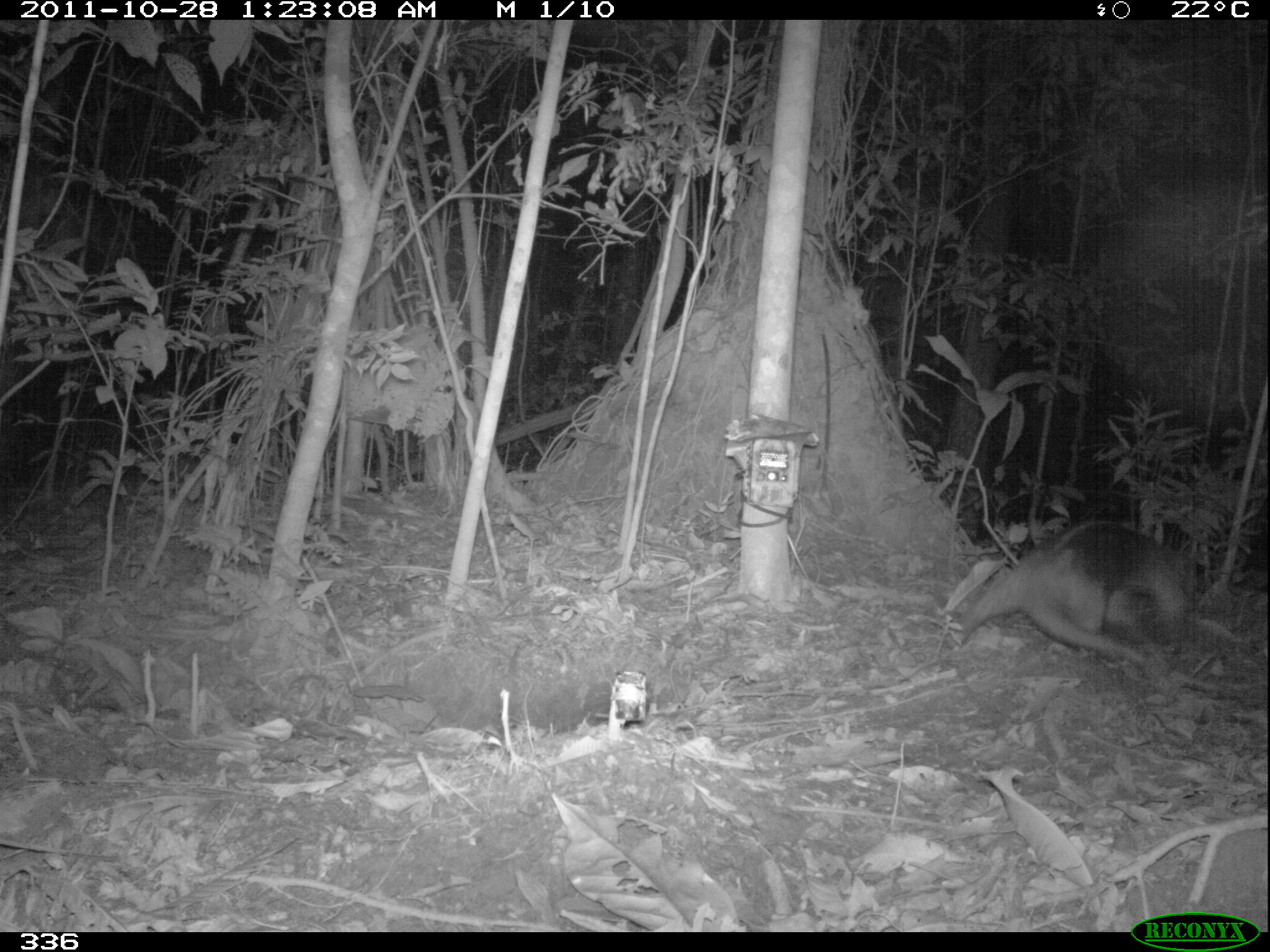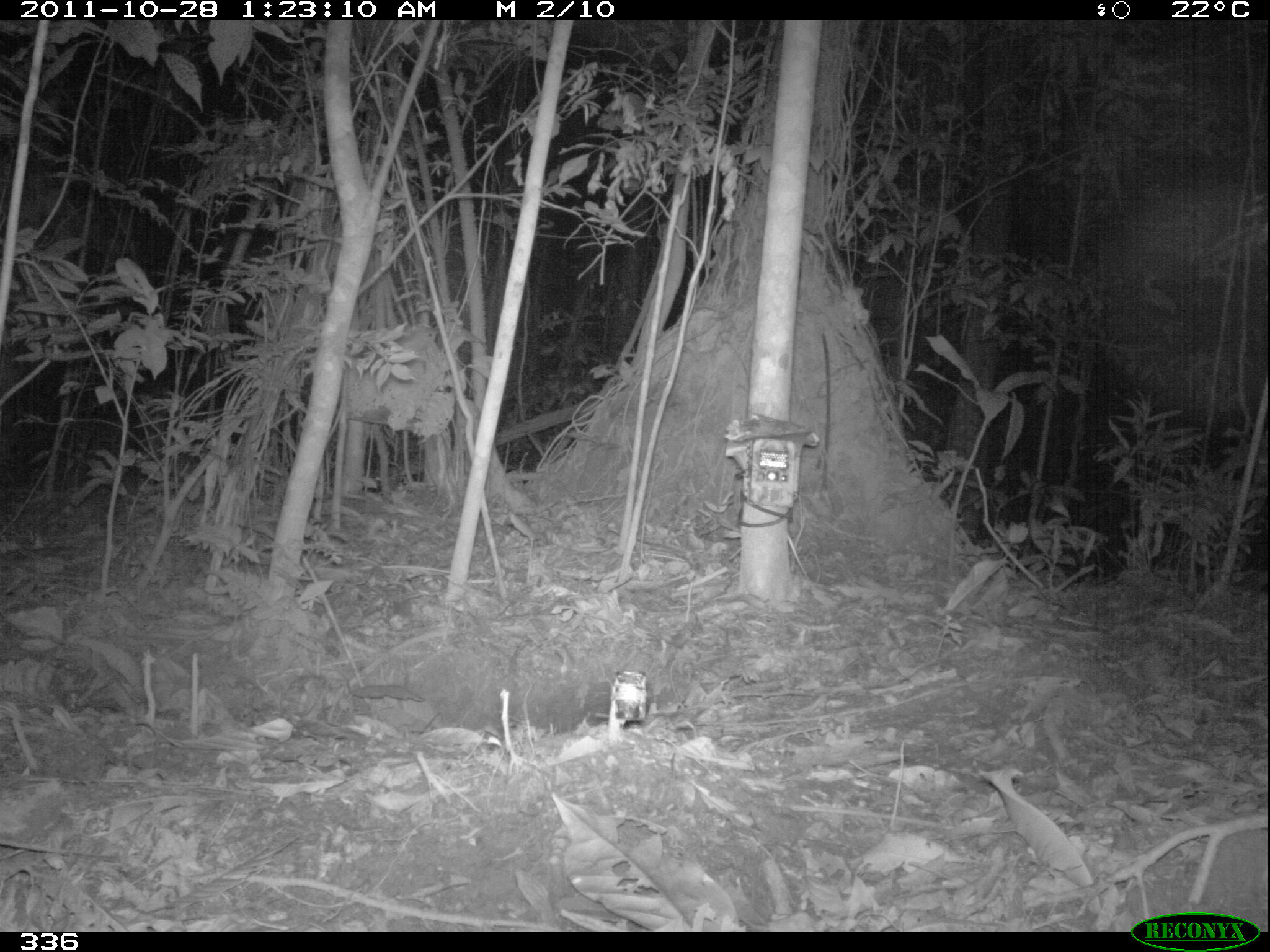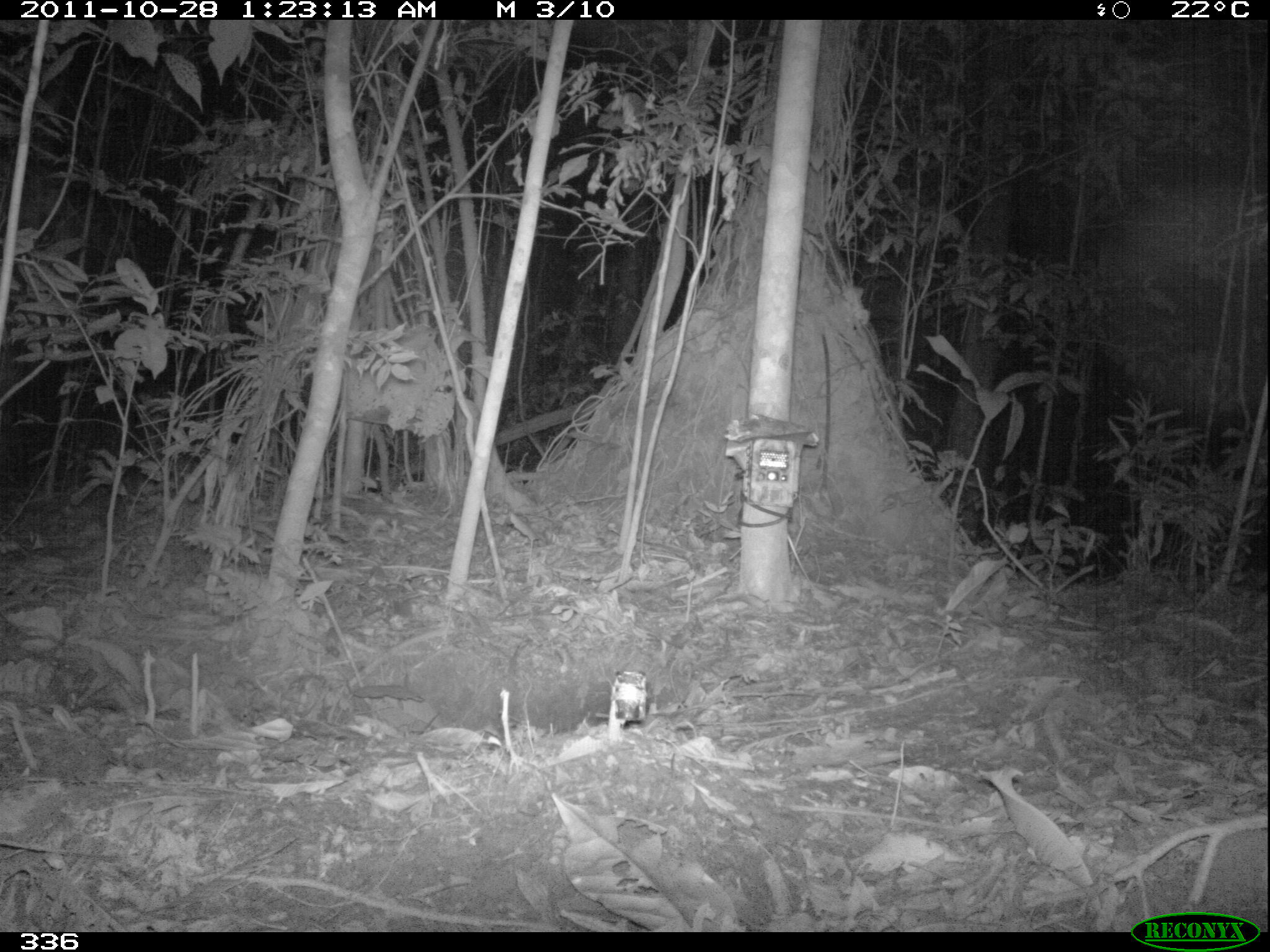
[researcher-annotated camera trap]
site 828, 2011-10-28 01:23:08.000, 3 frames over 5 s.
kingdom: Animalia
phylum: Chordata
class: Mammalia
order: Pilosa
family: Myrmecophagidae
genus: Tamandua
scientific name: Tamandua tetradactyla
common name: southern tamandua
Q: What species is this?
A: Tamandua tetradactyla (southern tamandua).